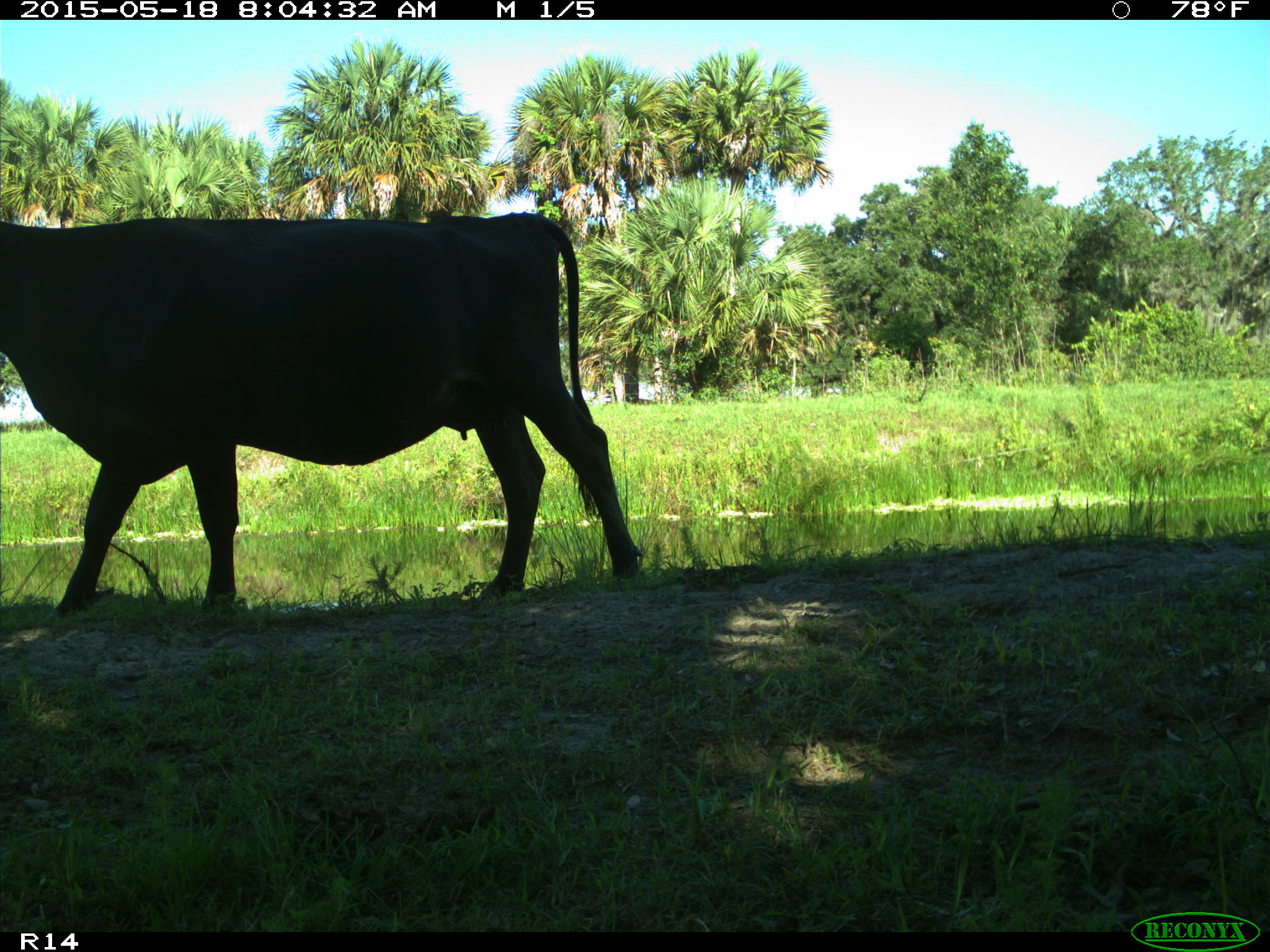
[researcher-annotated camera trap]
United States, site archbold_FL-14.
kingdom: Animalia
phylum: Chordata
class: Mammalia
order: Artiodactyla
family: Bovidae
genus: Bos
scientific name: Bos taurus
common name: domestic cow